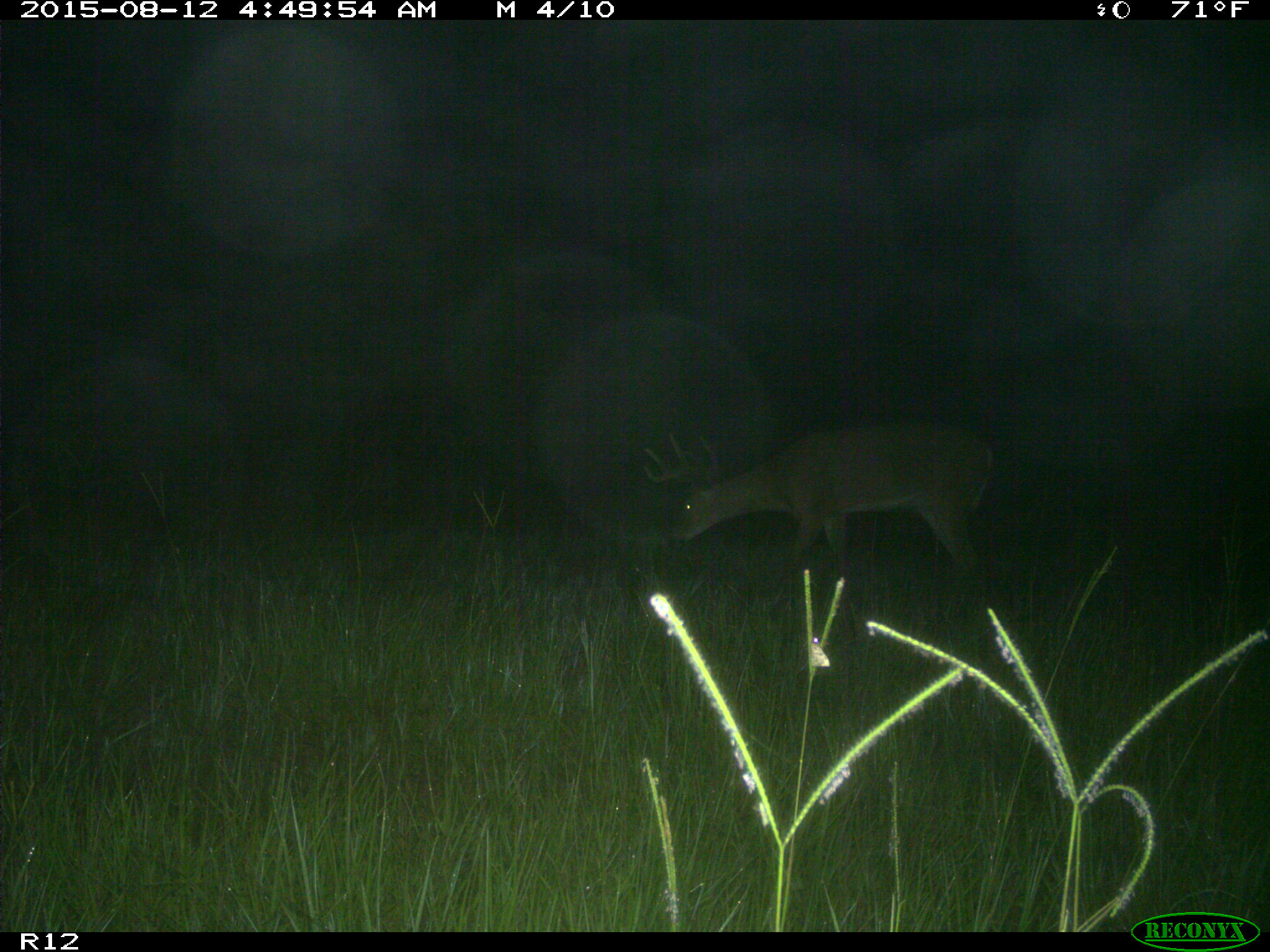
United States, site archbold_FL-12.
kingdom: Animalia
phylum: Chordata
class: Mammalia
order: Artiodactyla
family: Cervidae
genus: Odocoileus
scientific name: Odocoileus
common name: deer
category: unidentified deer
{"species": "unidentified deer (deer) (Odocoileus)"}